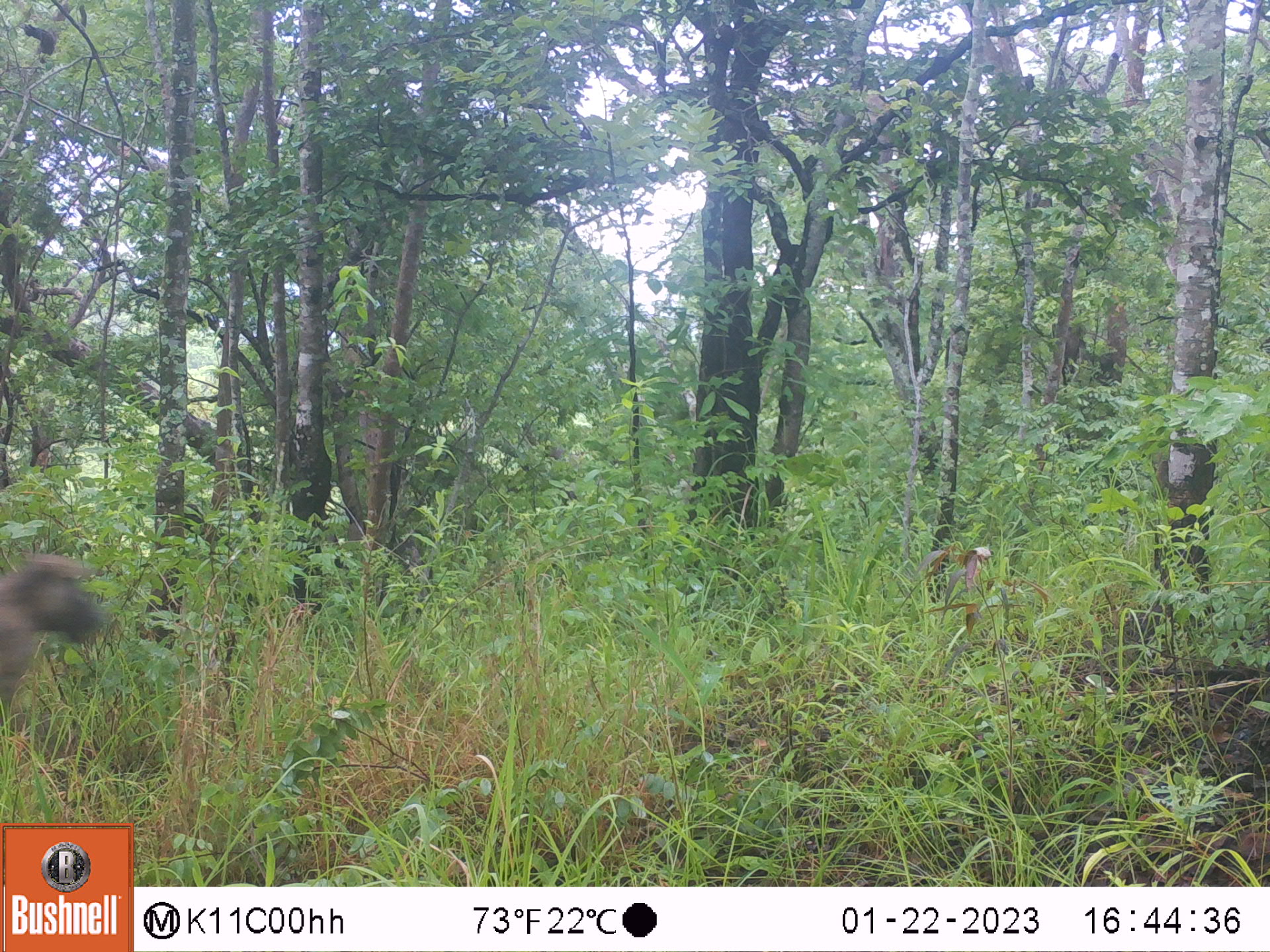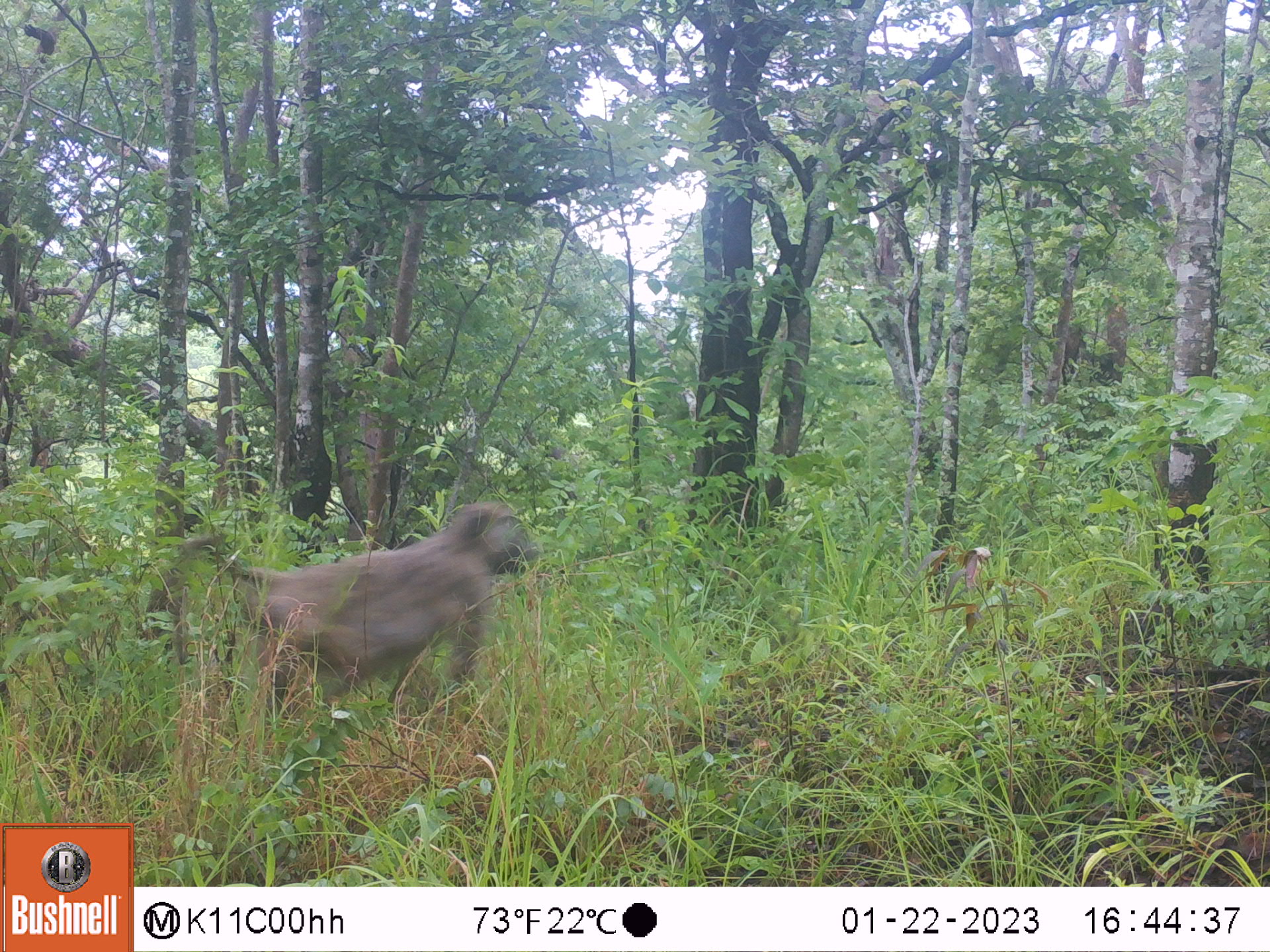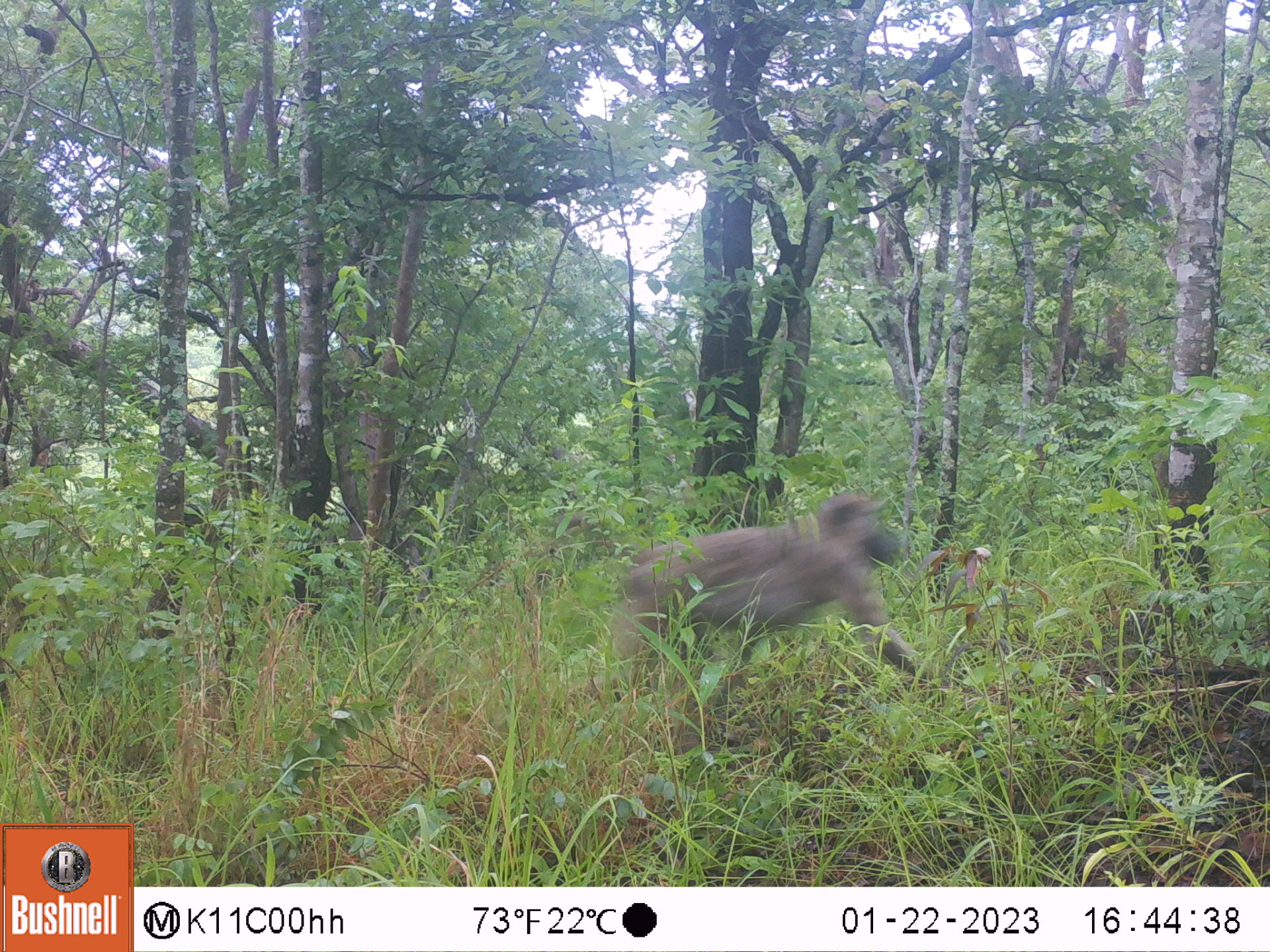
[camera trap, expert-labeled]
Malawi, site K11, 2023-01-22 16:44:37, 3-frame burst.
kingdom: Animalia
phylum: Chordata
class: Mammalia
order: Primates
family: Cercopithecidae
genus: Papio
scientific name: Papio cynocephalus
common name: yellow baboon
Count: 1.